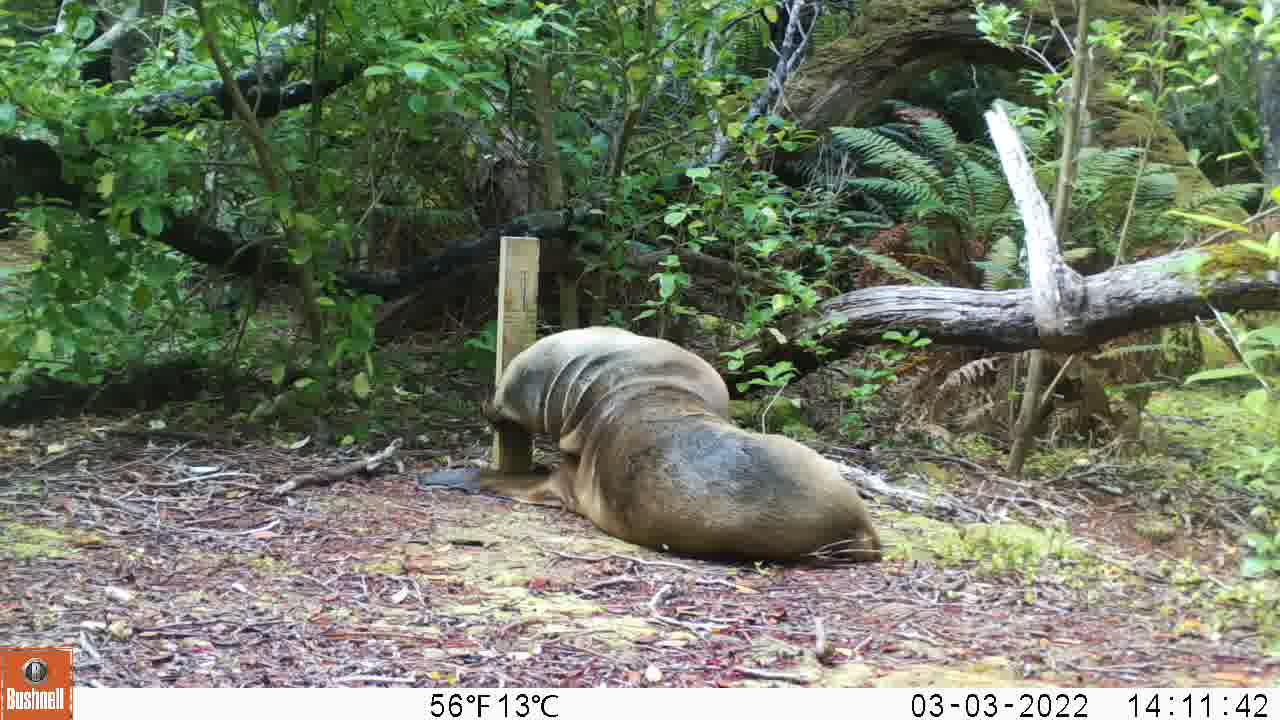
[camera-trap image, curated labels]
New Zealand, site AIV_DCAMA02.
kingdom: Animalia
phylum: Chordata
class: Mammalia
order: Carnivora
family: Otariidae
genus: Phocarctos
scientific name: Phocarctos hookeri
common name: new zealand sea lion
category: sealion